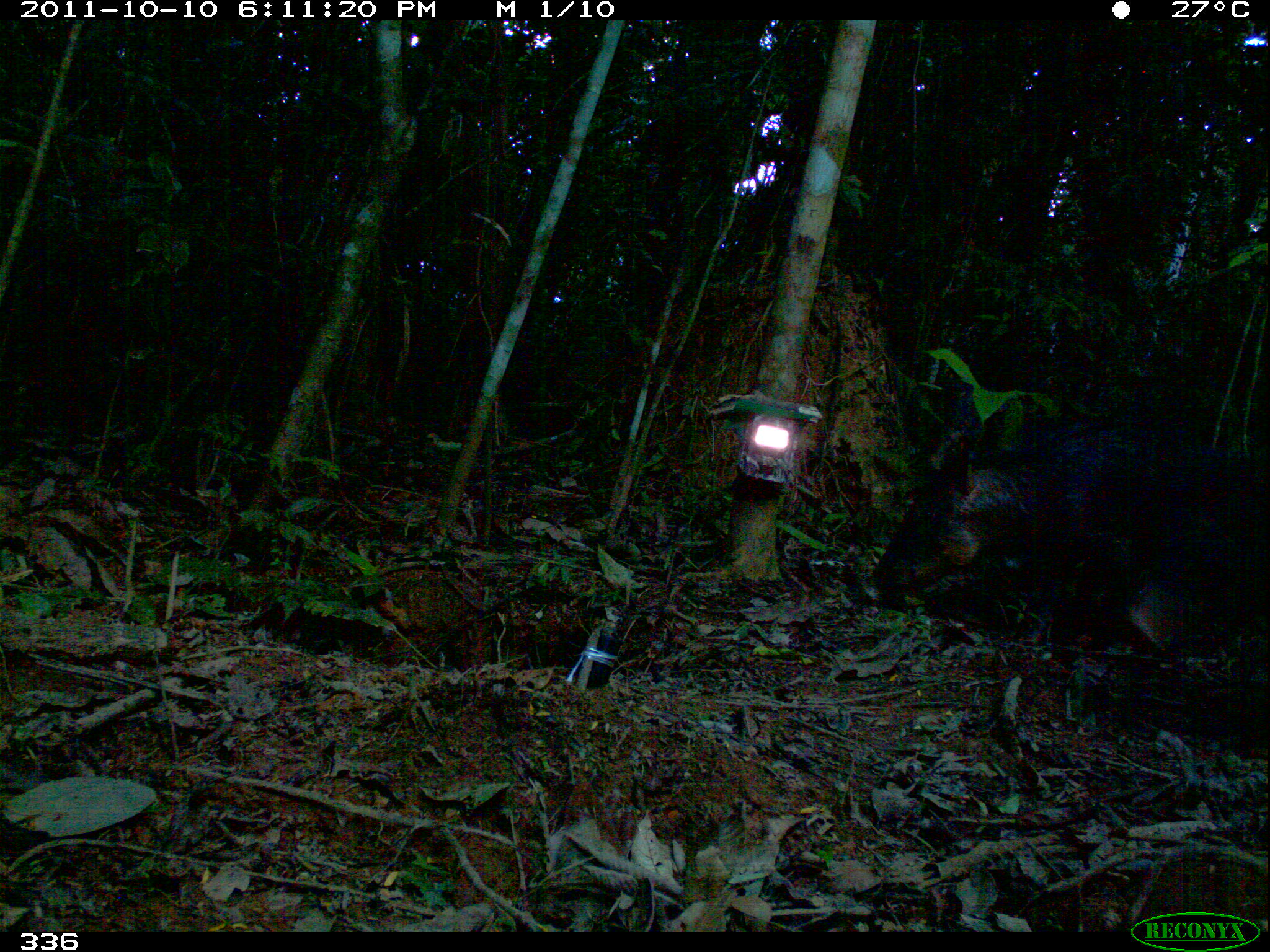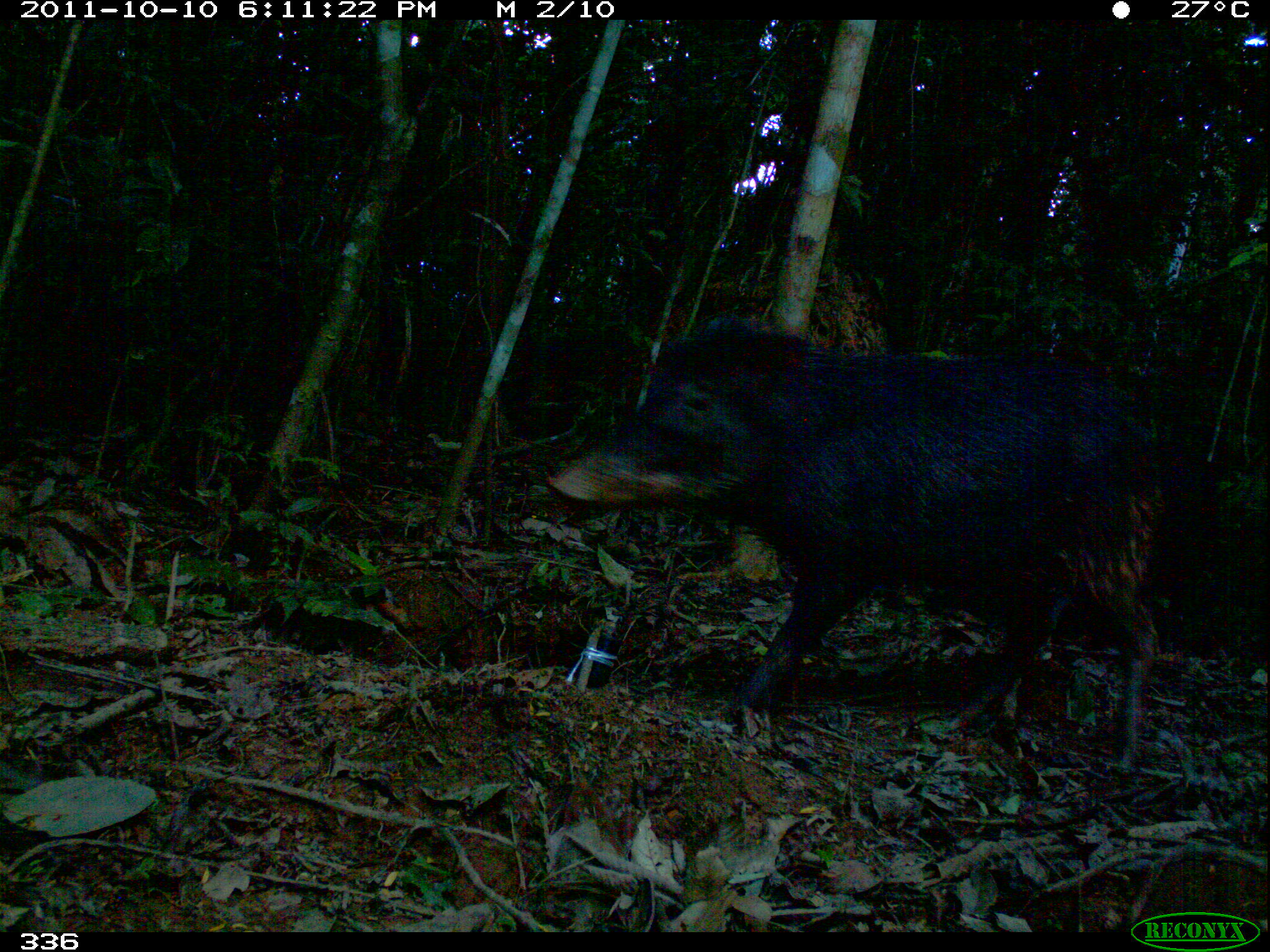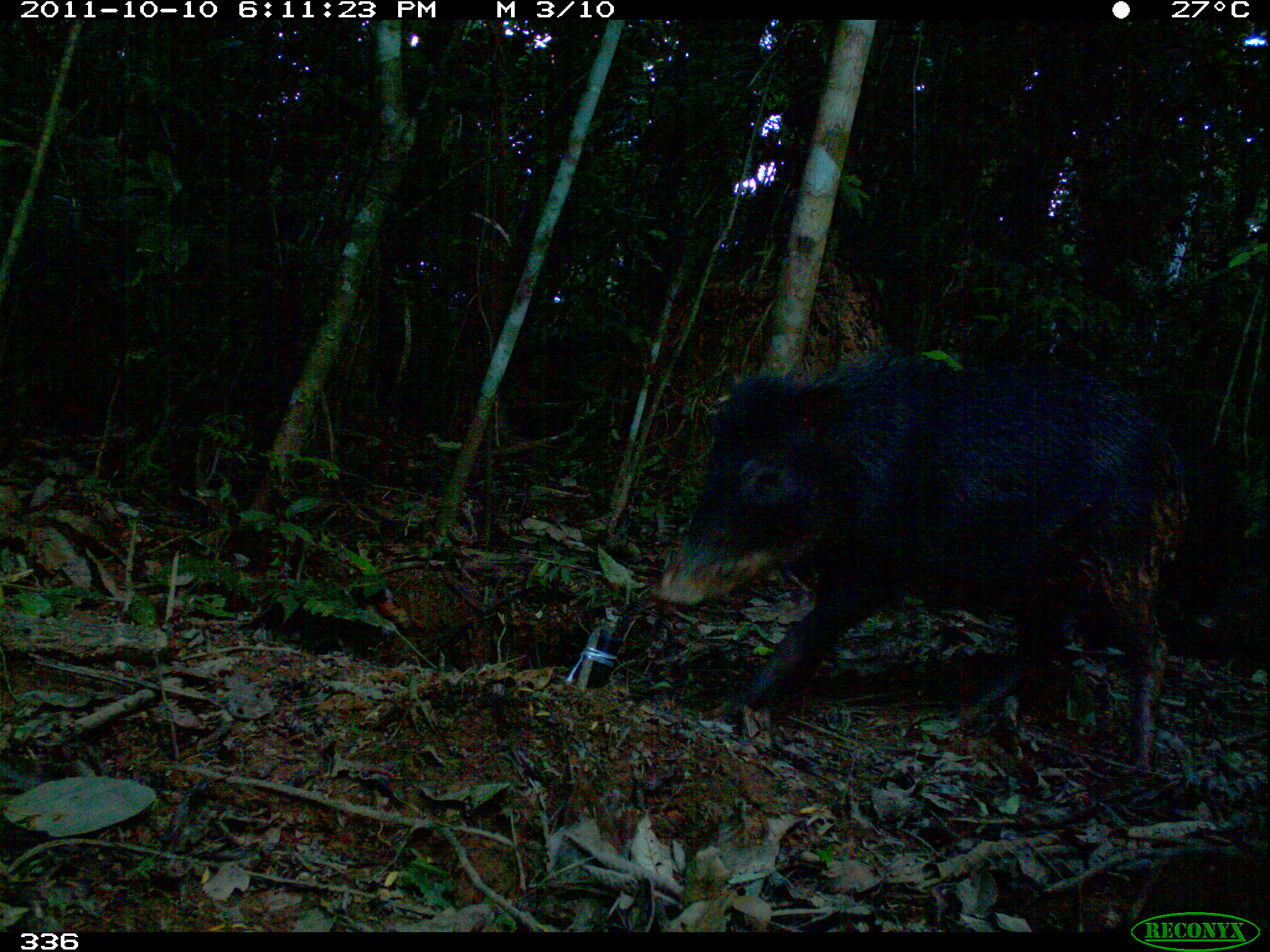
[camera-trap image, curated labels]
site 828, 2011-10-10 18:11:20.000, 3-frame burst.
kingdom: Animalia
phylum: Chordata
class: Mammalia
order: Artiodactyla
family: Tayassuidae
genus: Tayassu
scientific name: Tayassu pecari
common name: white-lipped peccary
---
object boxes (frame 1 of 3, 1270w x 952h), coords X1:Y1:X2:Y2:
tayassu pecari: 856:419:1256:645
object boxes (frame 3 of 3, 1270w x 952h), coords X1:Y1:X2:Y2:
tayassu pecari: 654:347:1190:775